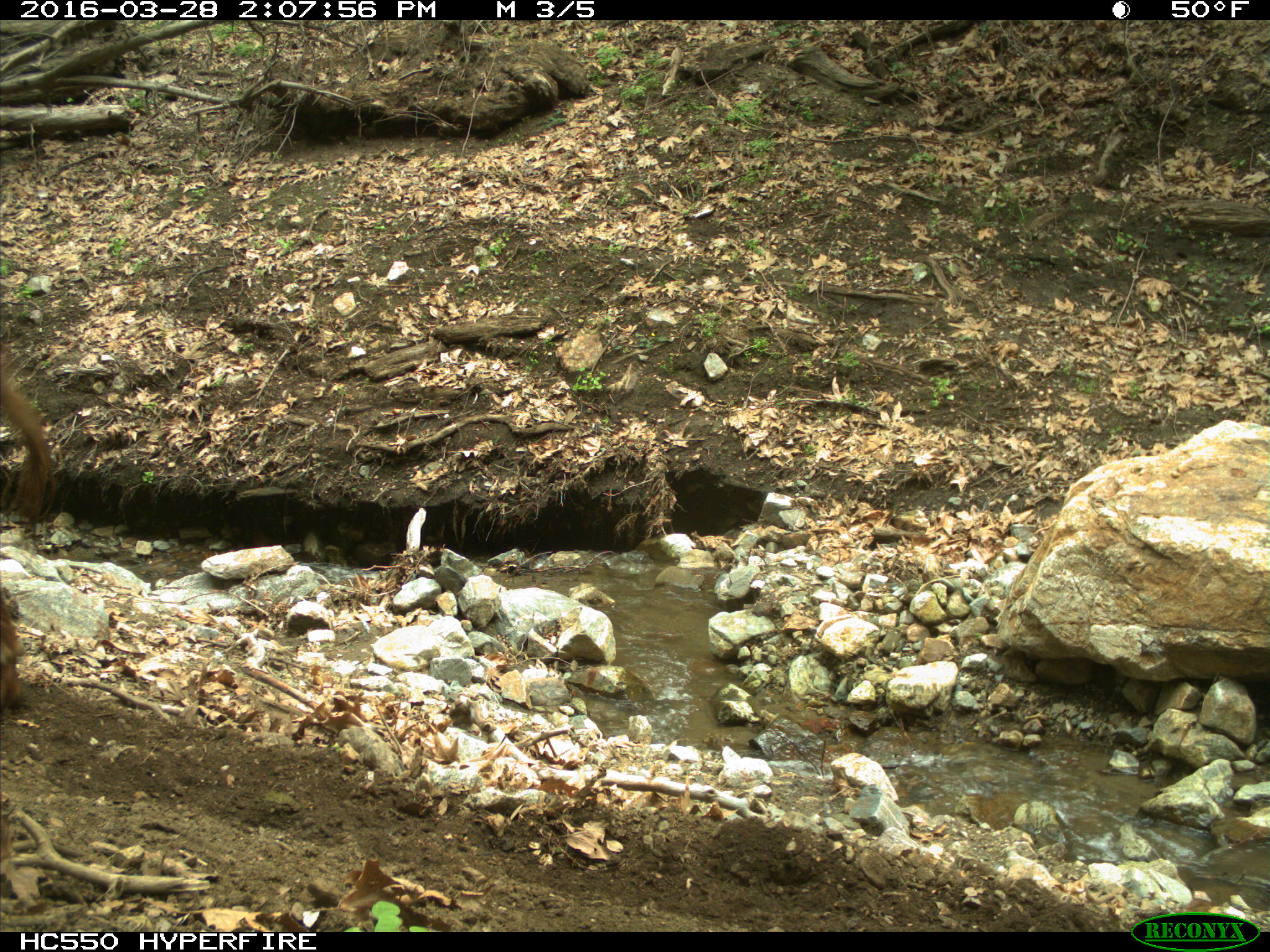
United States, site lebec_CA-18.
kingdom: Animalia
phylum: Chordata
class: Mammalia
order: Artiodactyla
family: Bovidae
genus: Bos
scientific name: Bos taurus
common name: domestic cow